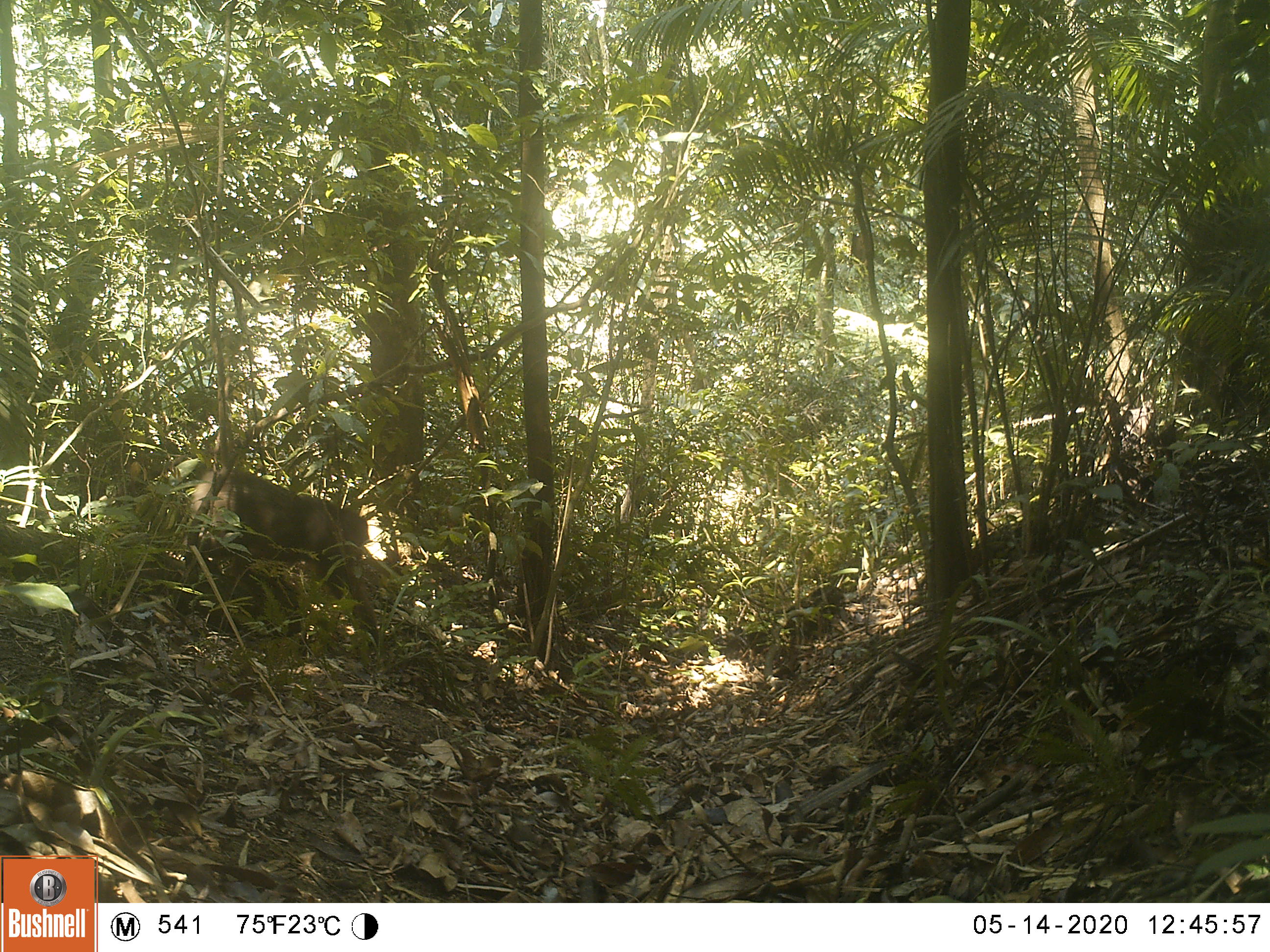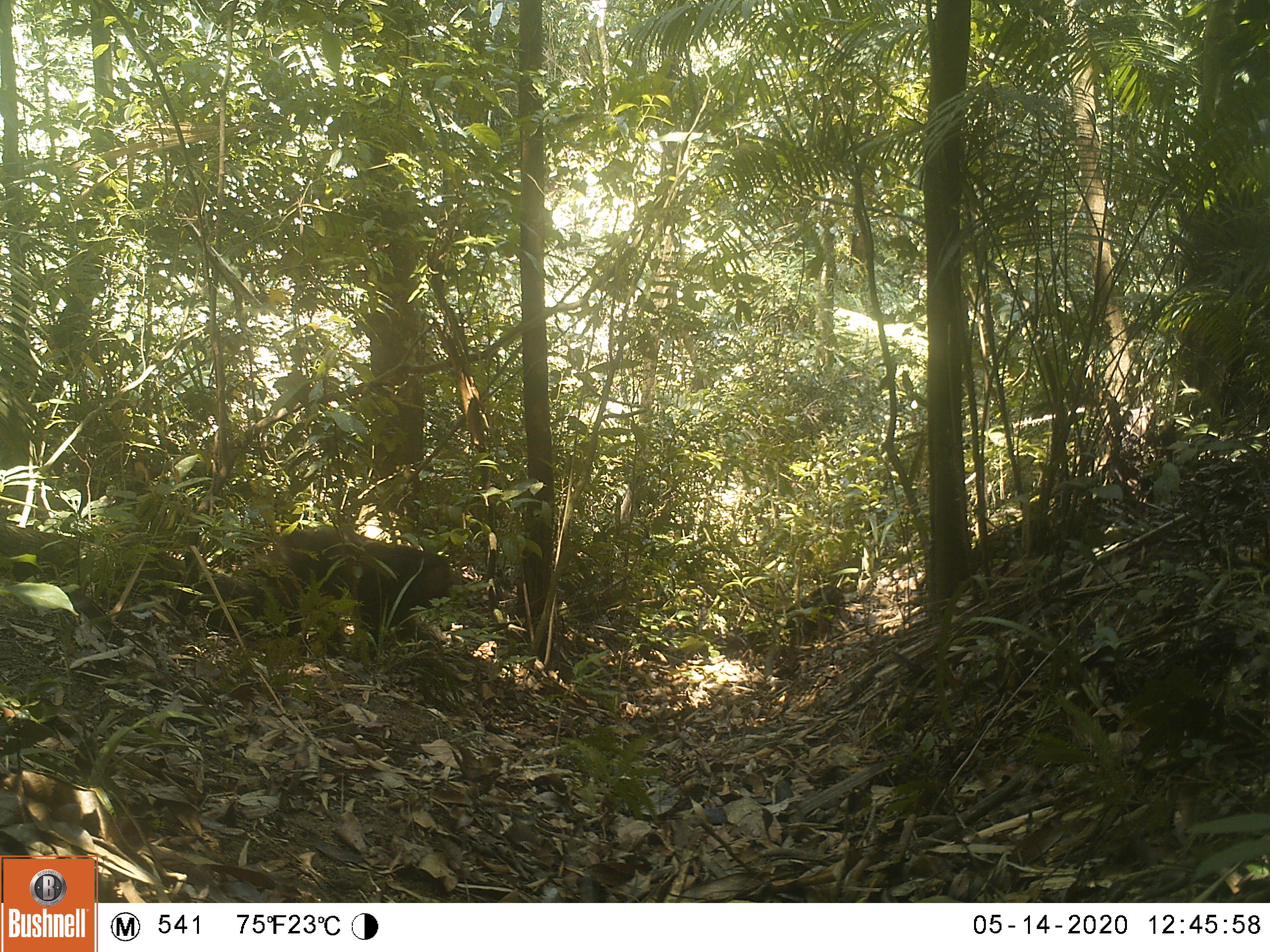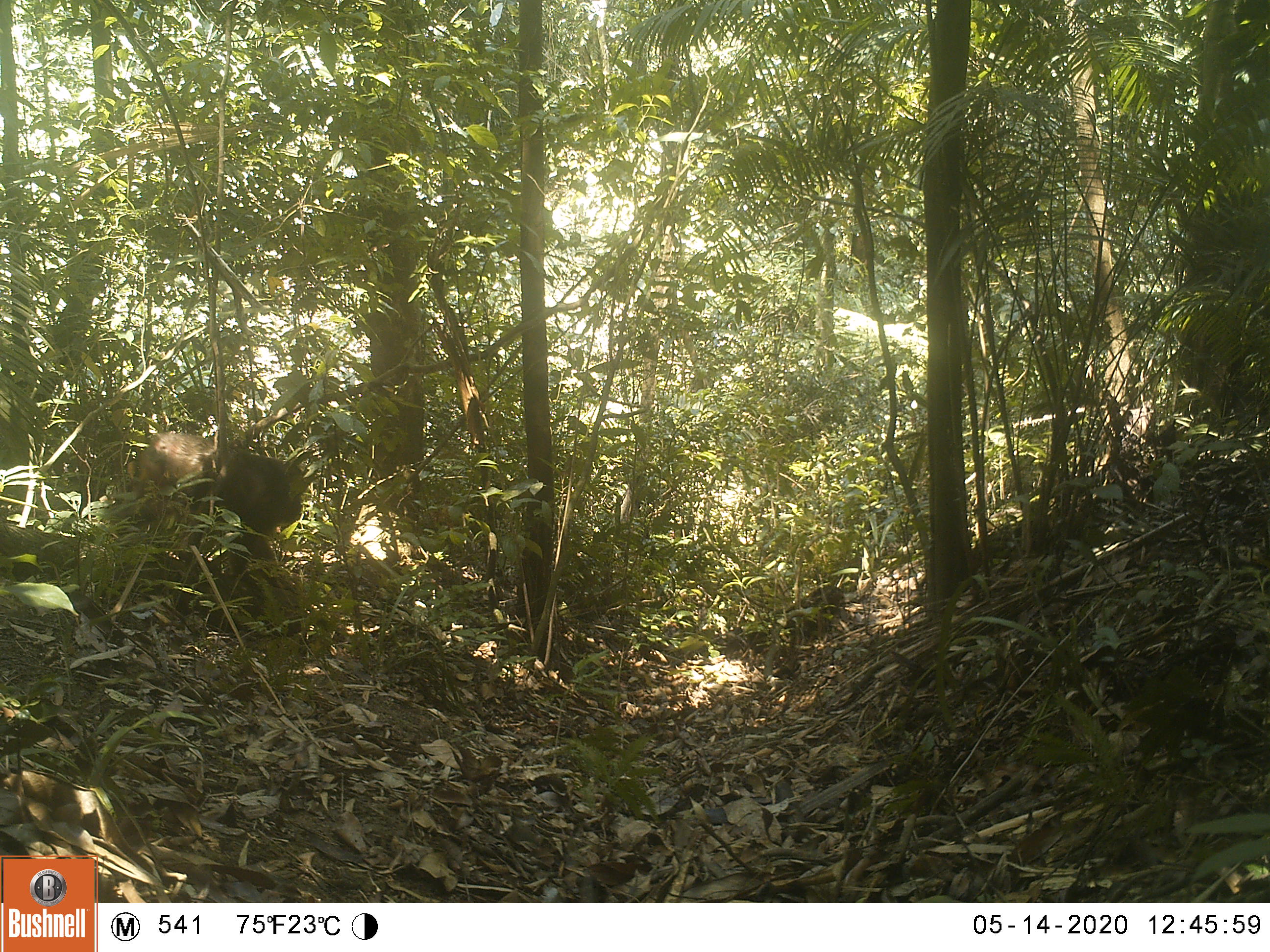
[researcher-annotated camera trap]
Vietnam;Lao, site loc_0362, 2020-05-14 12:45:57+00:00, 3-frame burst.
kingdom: Animalia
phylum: Chordata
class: Mammalia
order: Primates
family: Cercopithecidae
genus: Macaca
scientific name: Macaca arctoides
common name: stump-tailed macaque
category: stump tailed macaque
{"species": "stump tailed macaque (stump-tailed macaque) (Macaca arctoides)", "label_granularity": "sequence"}